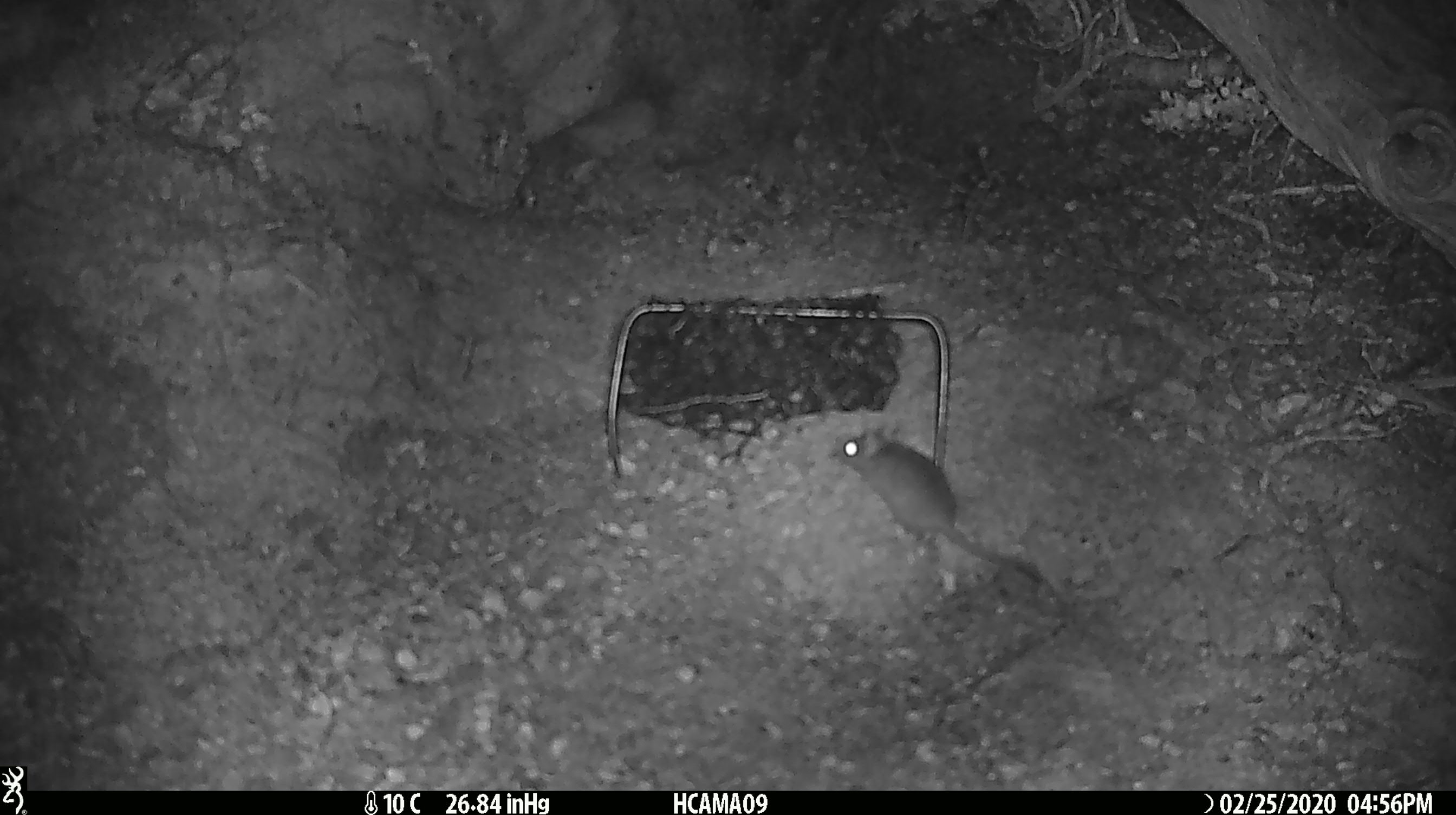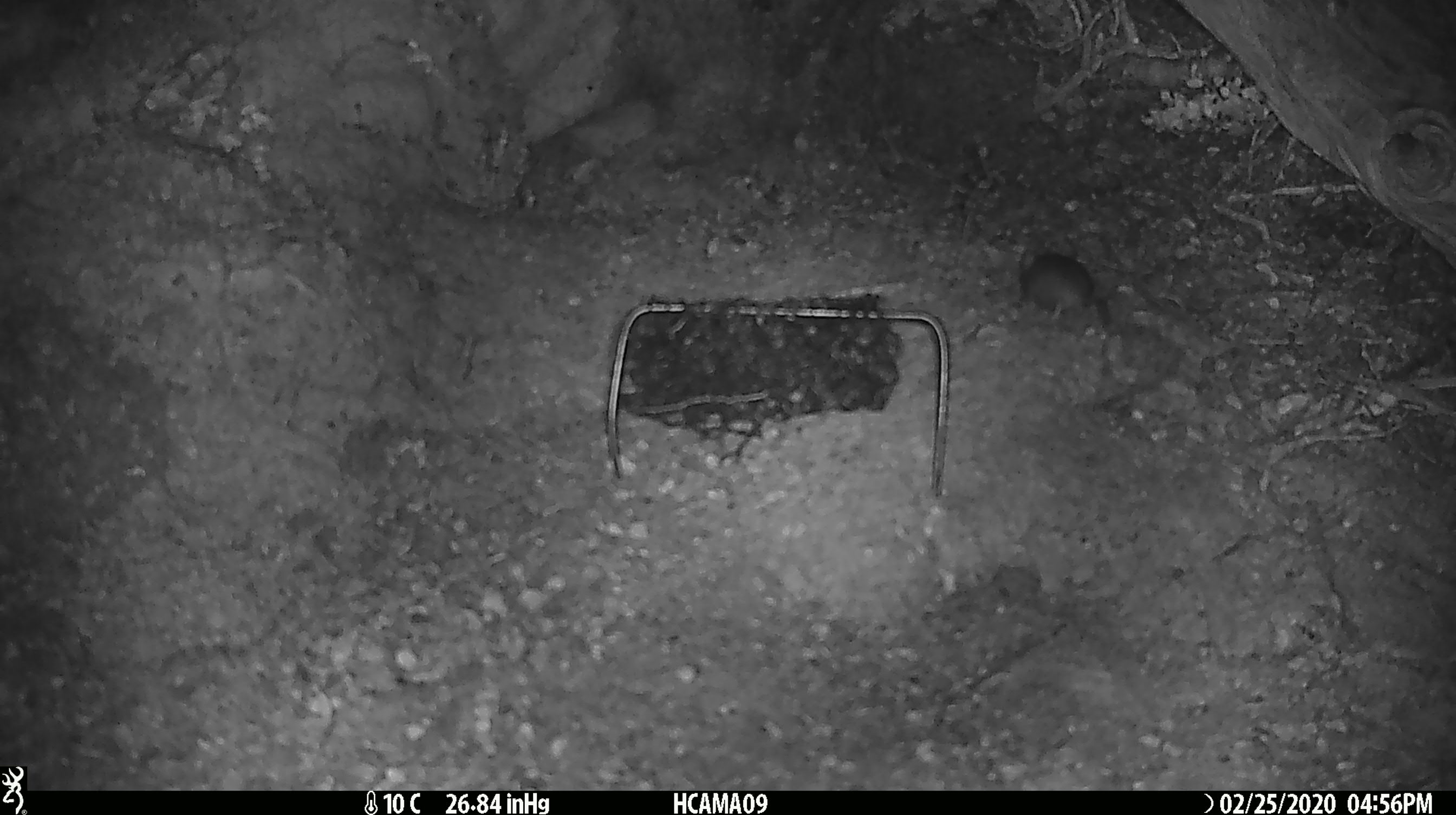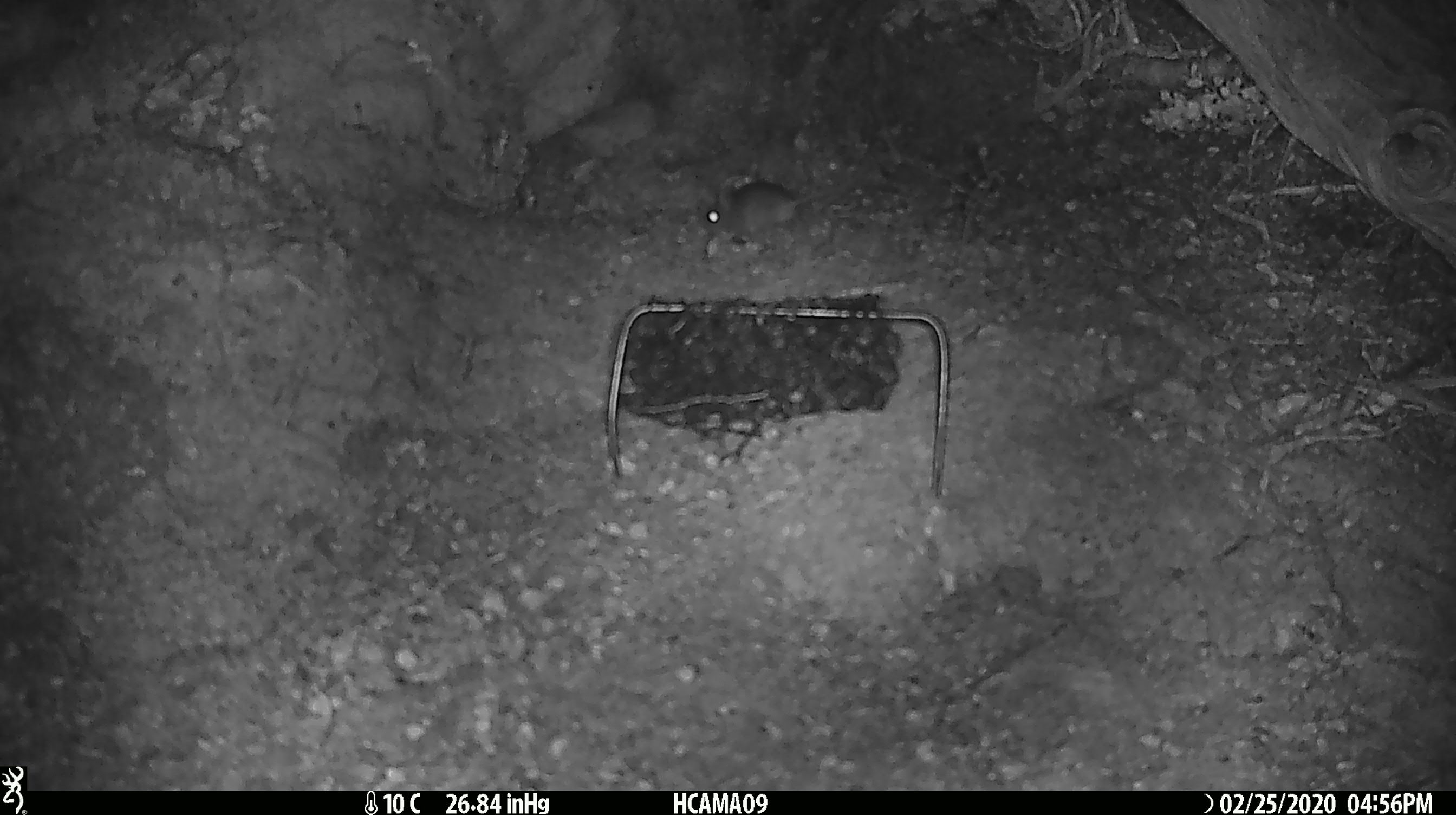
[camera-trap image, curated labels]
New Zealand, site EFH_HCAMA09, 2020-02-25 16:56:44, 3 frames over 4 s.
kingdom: Animalia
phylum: Chordata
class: Mammalia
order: Rodentia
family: Muridae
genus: Mus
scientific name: Mus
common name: mouse